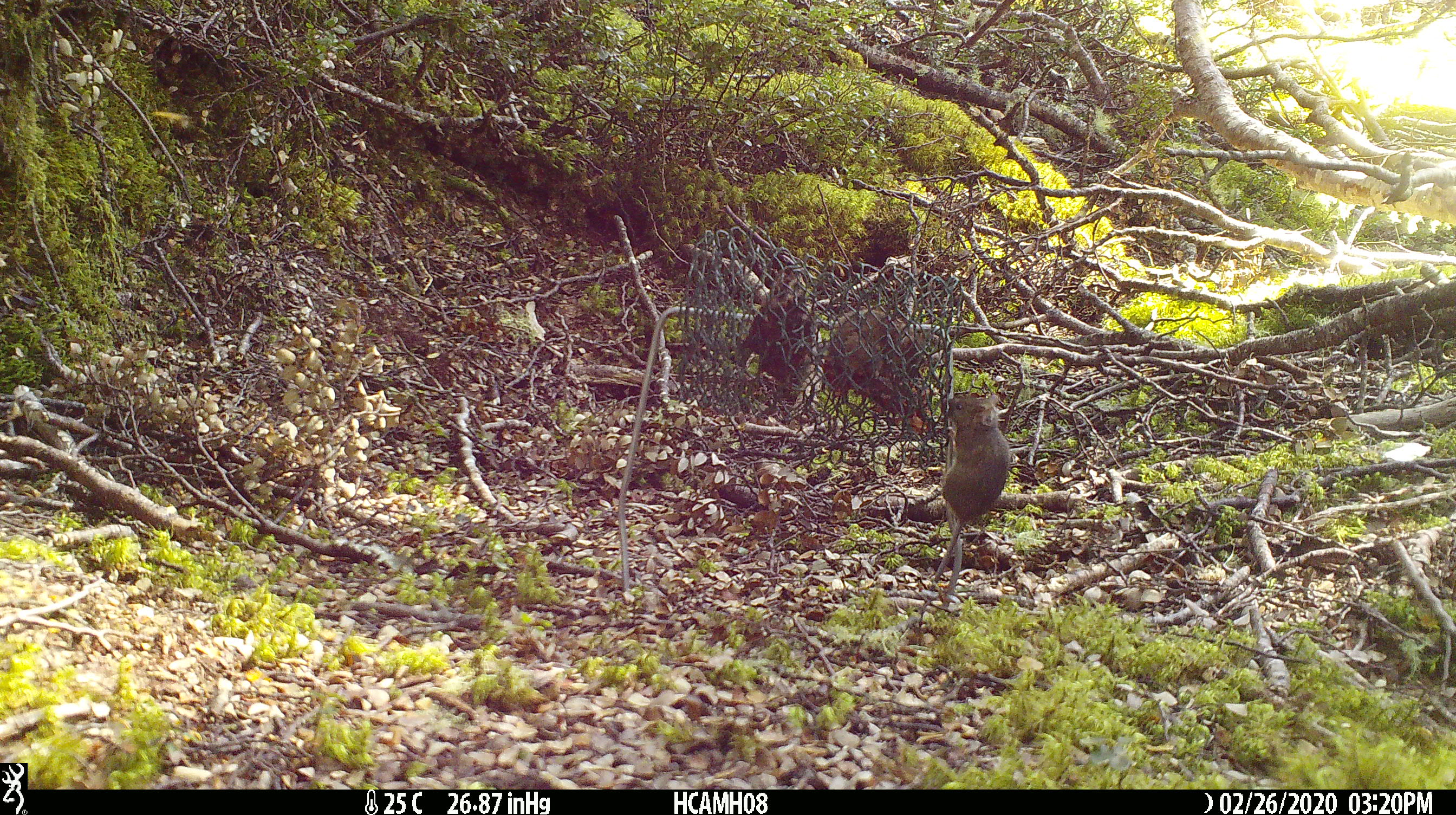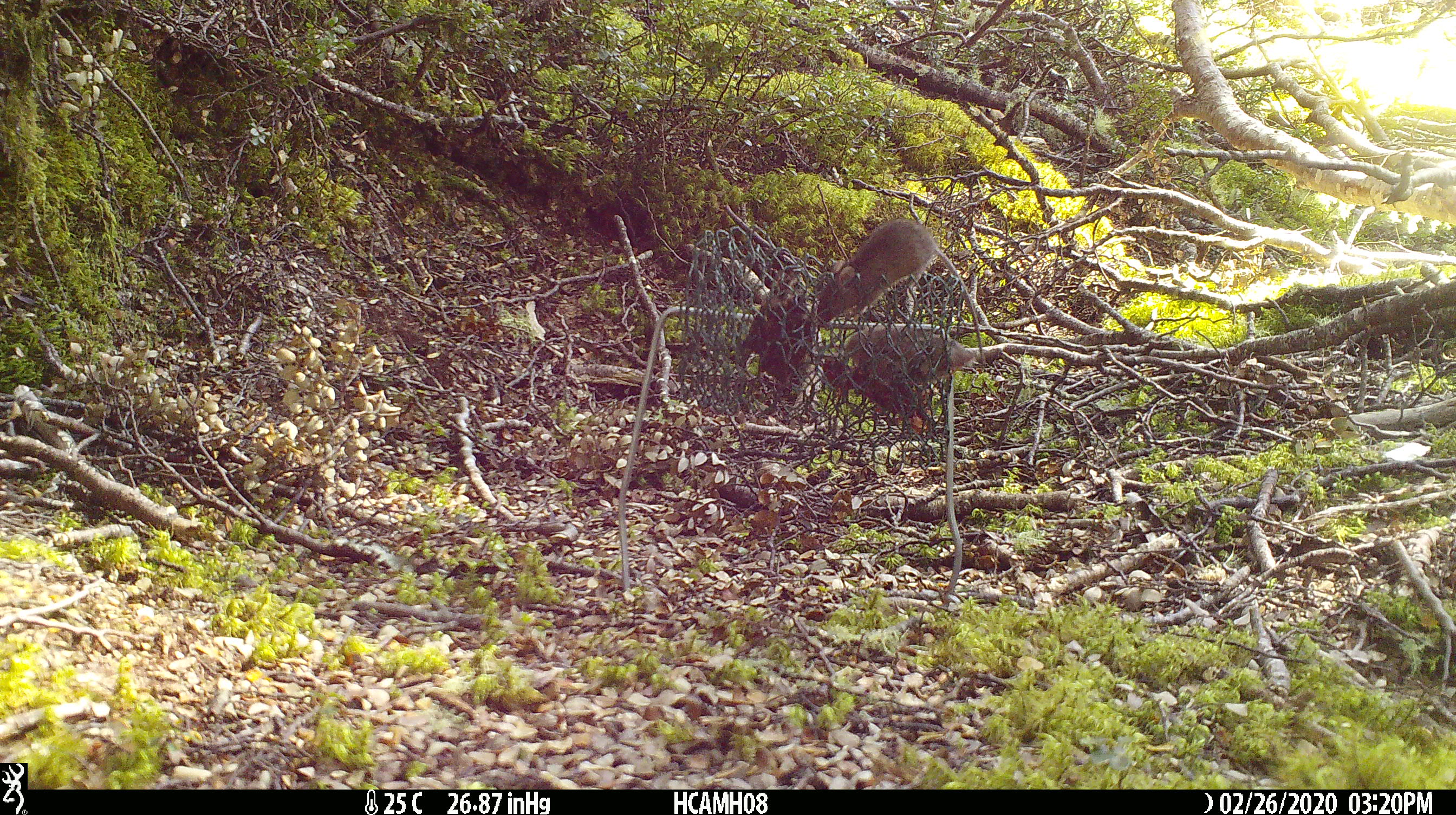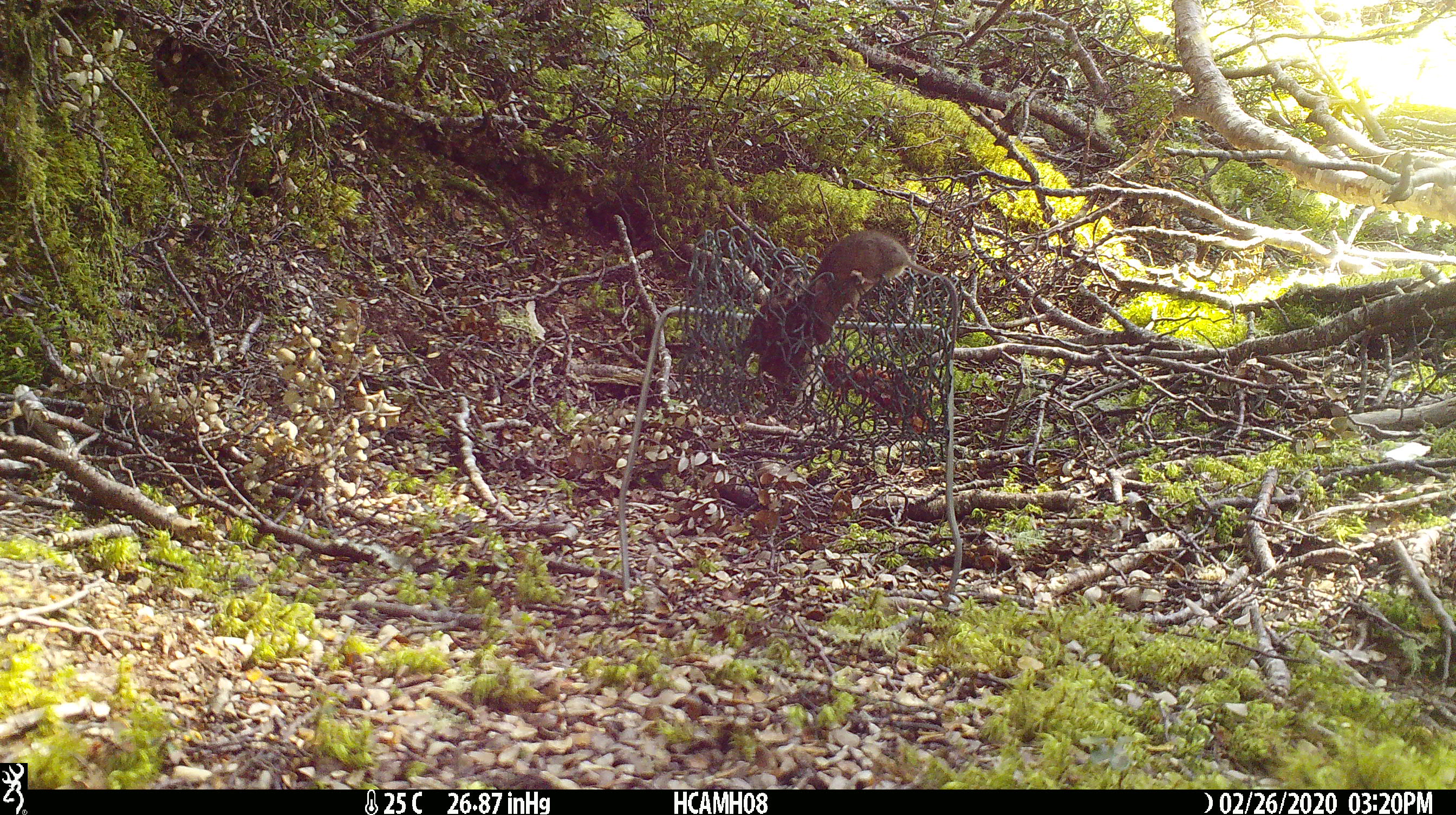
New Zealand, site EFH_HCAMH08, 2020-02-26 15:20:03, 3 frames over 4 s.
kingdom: Animalia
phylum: Chordata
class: Mammalia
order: Rodentia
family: Muridae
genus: Mus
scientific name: Mus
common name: mouse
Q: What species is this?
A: Mouse (Mus).